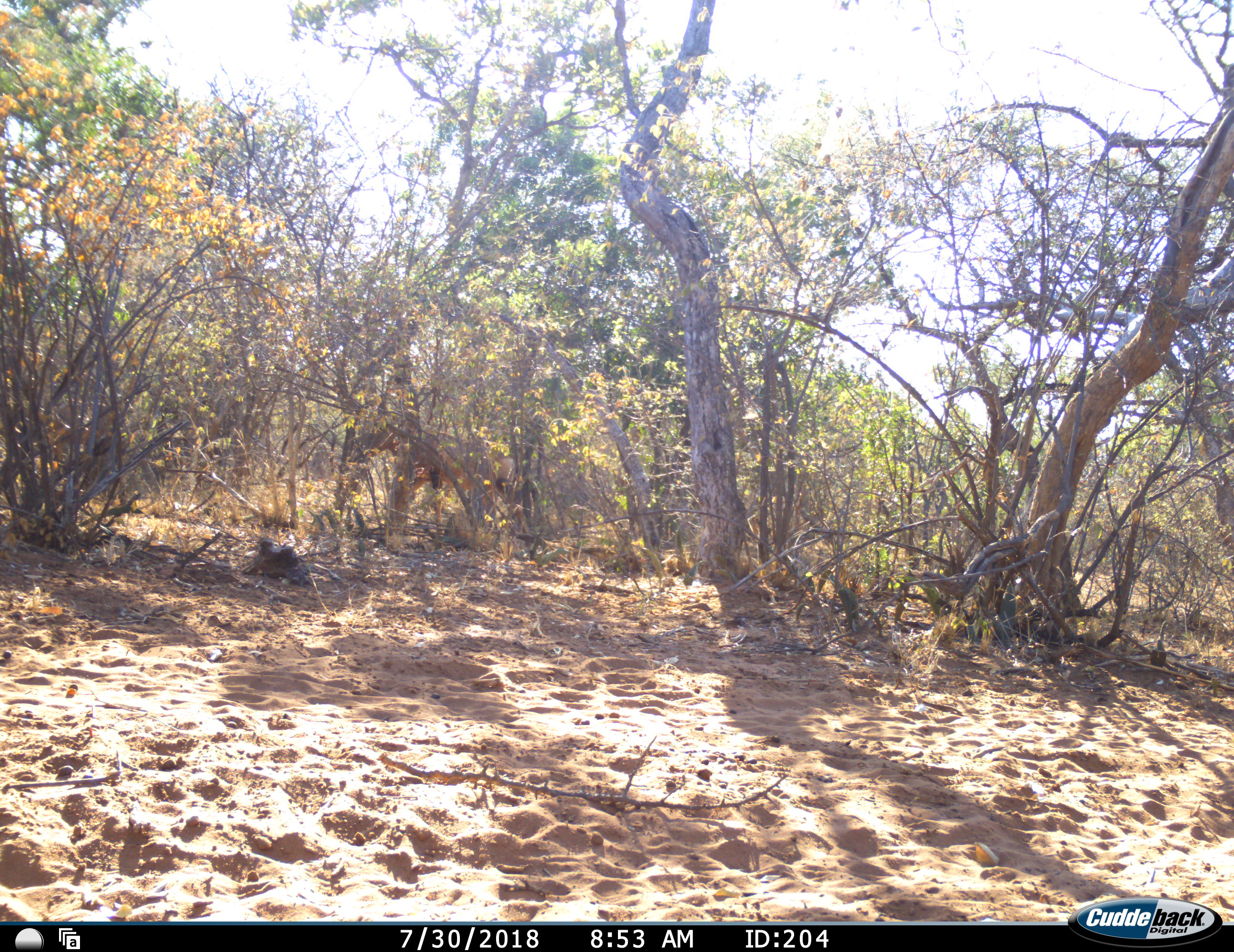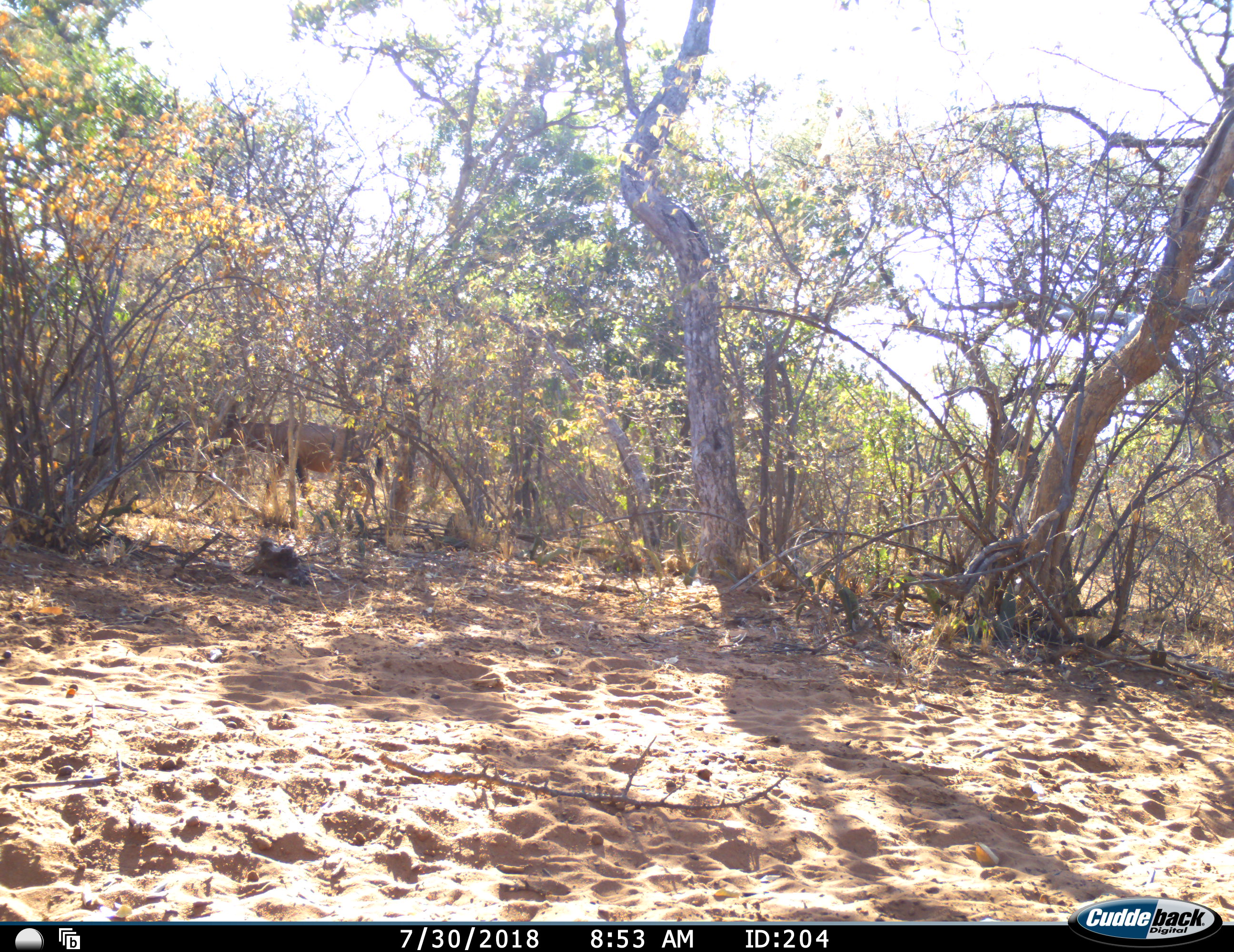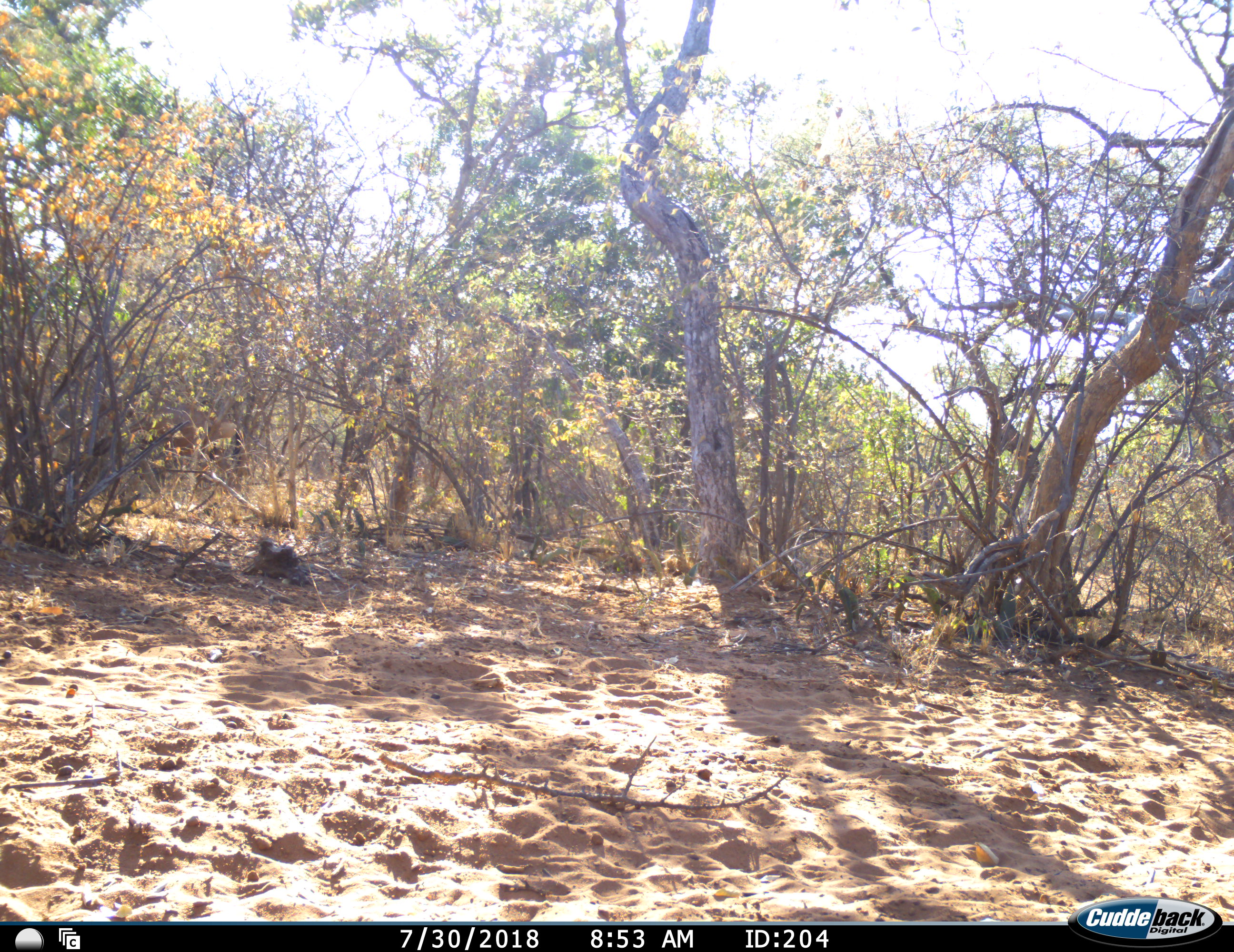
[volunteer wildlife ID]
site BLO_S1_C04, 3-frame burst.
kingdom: Animalia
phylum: Chordata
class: Mammalia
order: Artiodactyla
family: Bovidae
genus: Alcelaphus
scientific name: Alcelaphus buselaphus caama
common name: red hartebeest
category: hartebeestred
Hartebeestred (red hartebeest) (Alcelaphus buselaphus caama), count 1. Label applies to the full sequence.